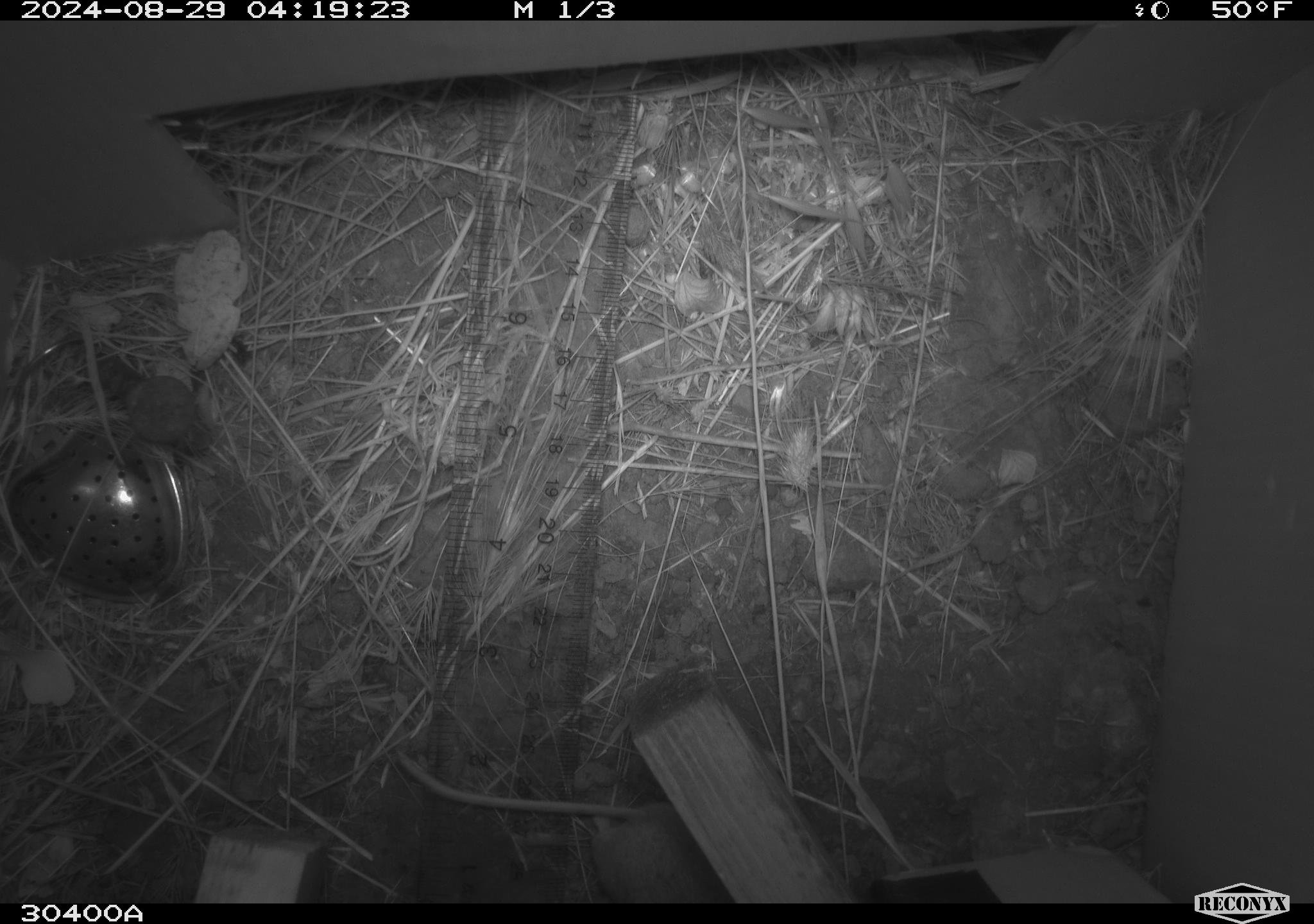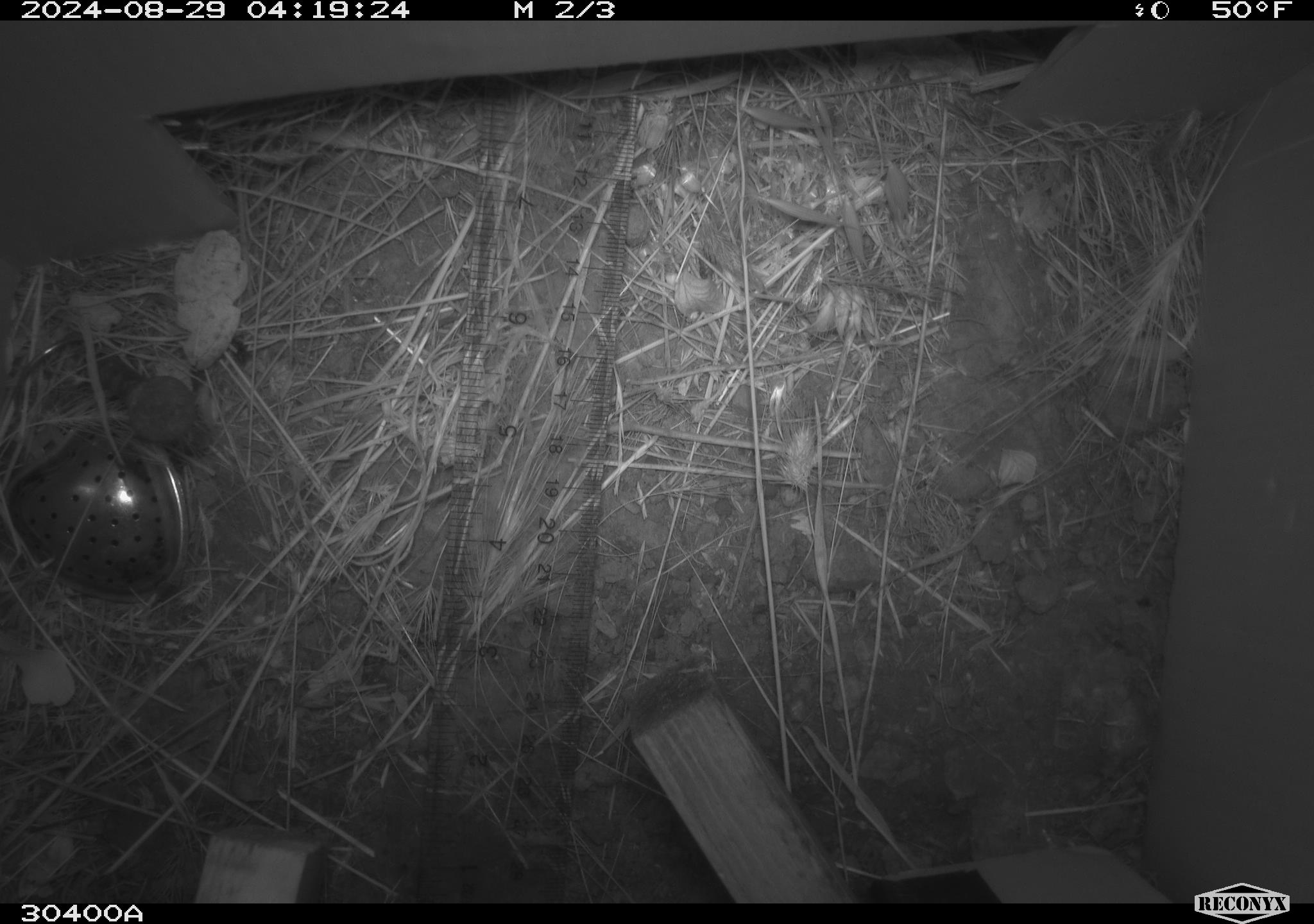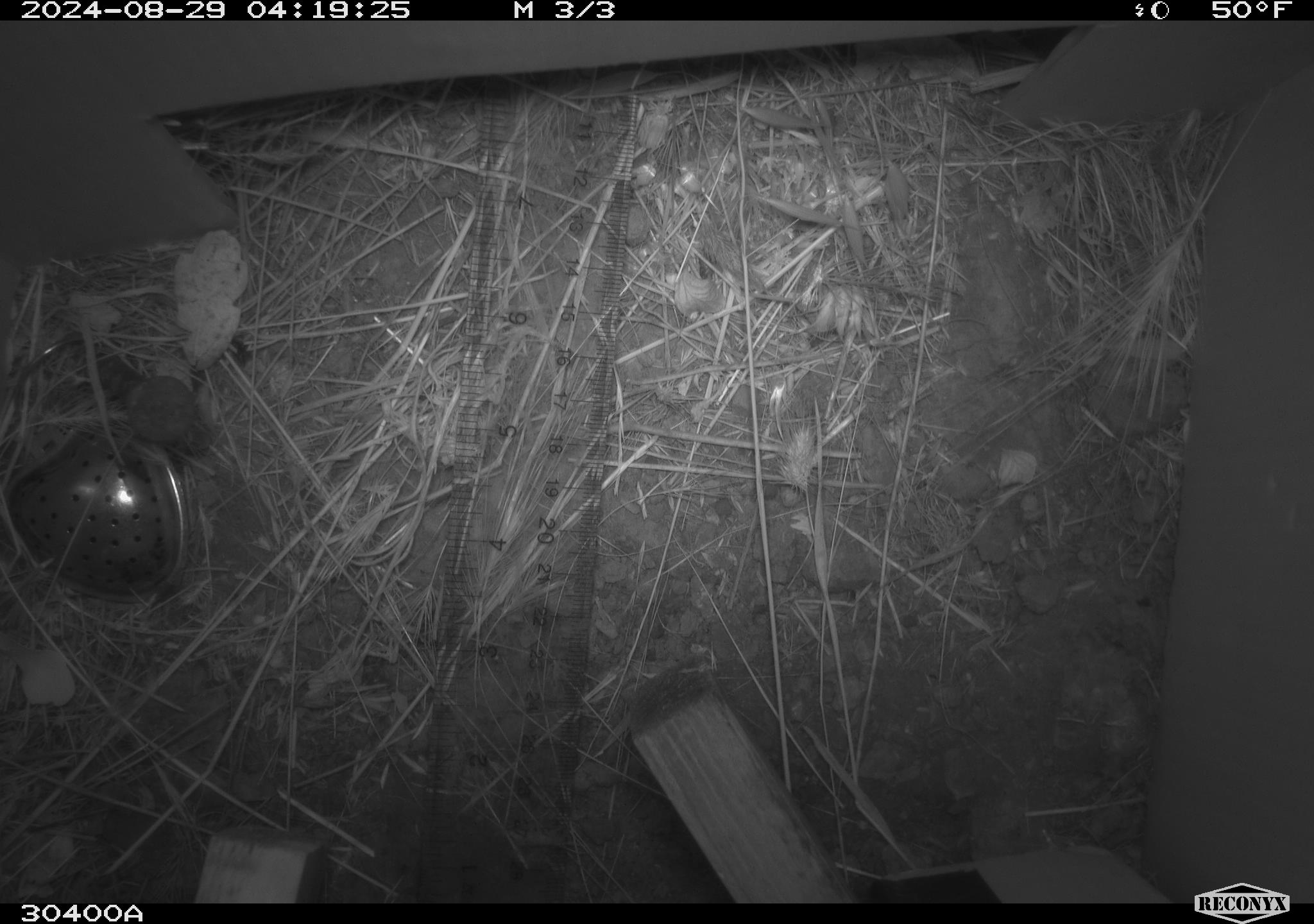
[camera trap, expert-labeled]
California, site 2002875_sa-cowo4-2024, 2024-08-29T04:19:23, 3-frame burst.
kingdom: Animalia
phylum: Chordata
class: Mammalia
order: Rodentia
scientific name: Rodentia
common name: mouse species